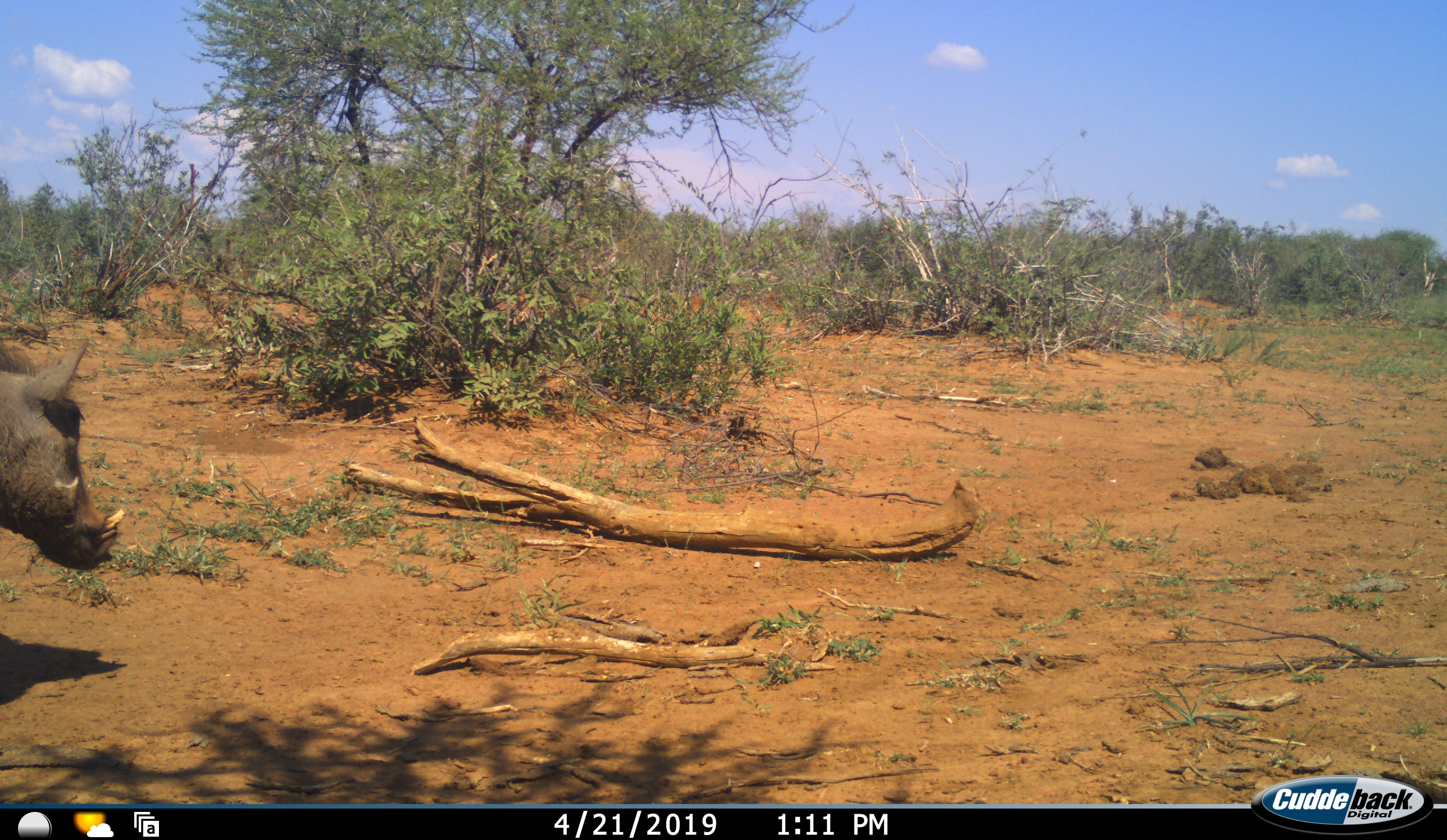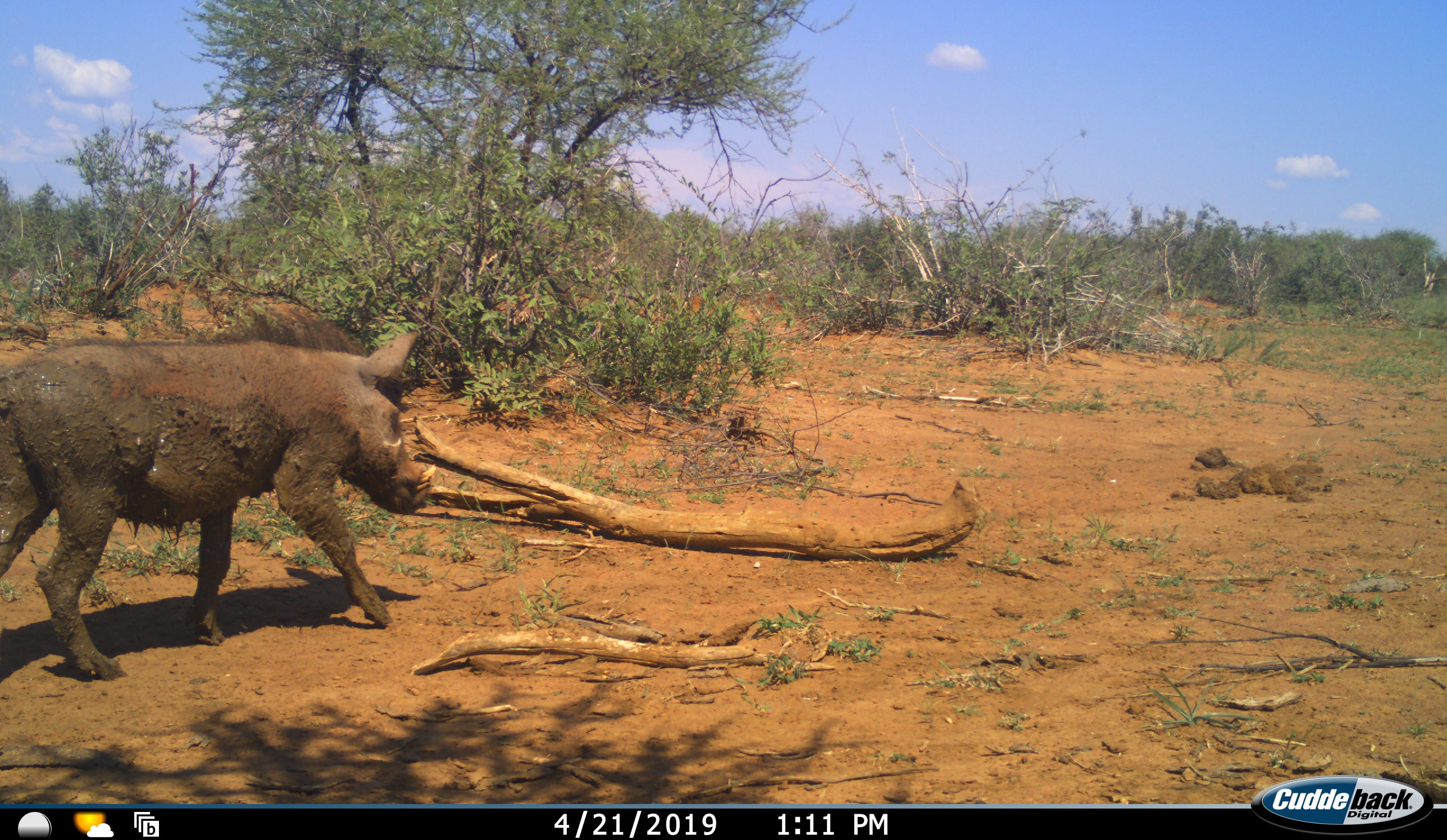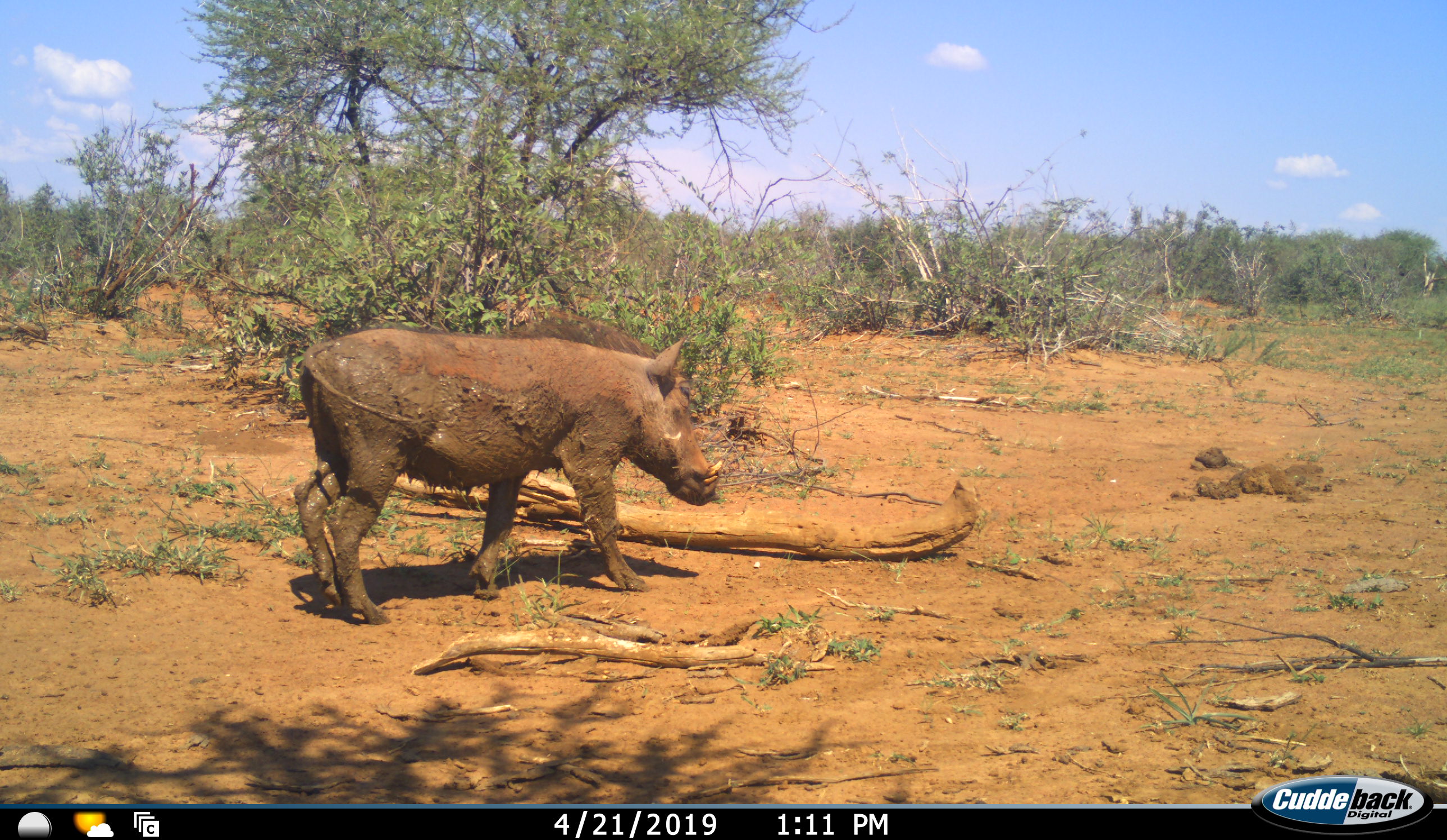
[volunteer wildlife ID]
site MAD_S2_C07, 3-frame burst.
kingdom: Animalia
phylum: Chordata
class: Mammalia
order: Artiodactyla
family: Suidae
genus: Phacochoerus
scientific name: Phacochoerus africanus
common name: warthog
Warthog (Phacochoerus africanus), count 1. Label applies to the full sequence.